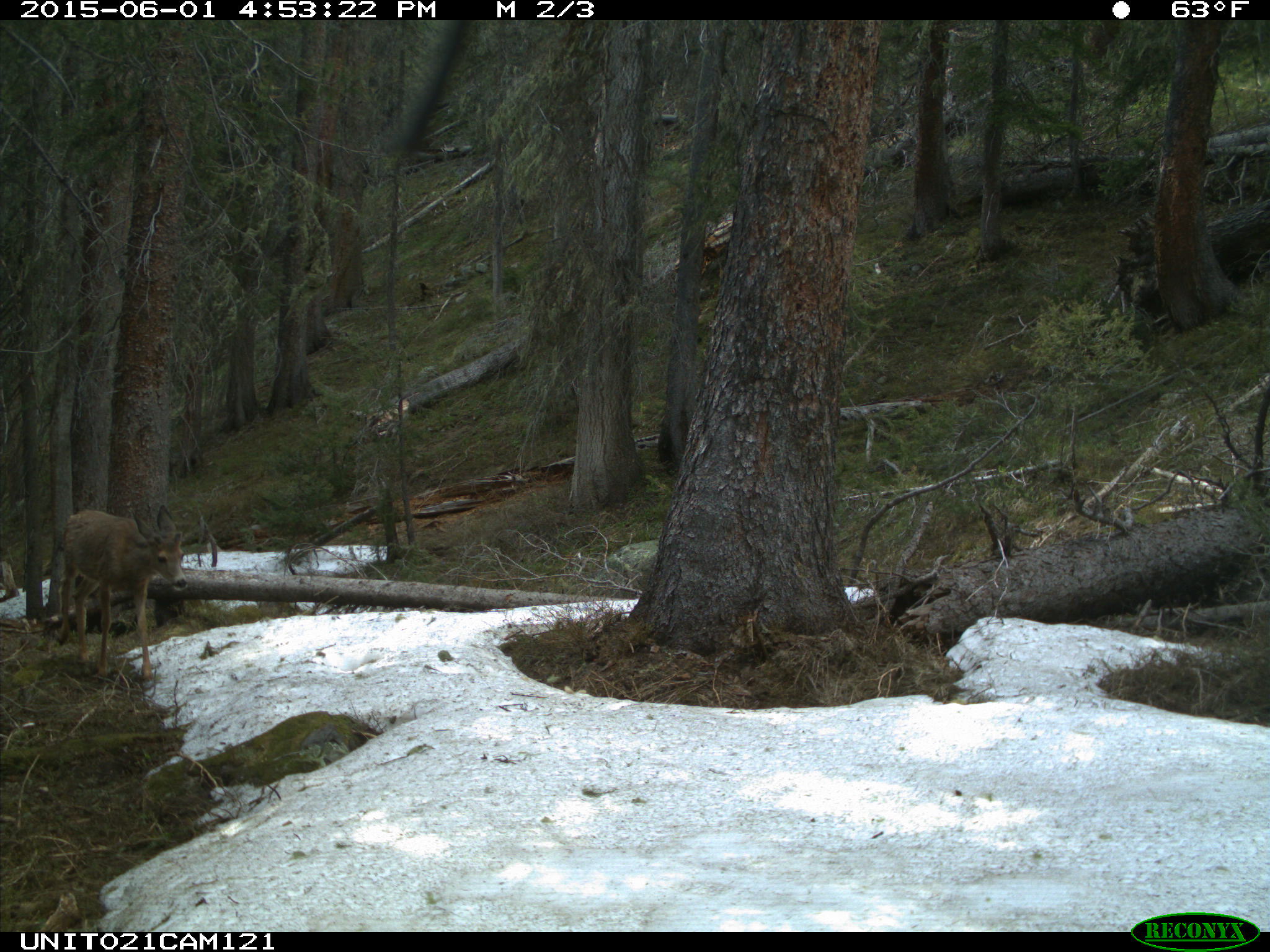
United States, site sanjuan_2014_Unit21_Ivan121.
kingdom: Animalia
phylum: Chordata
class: Mammalia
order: Artiodactyla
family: Cervidae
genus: Odocoileus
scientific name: Odocoileus hemionus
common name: mule deer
Odocoileus hemionus (mule deer).